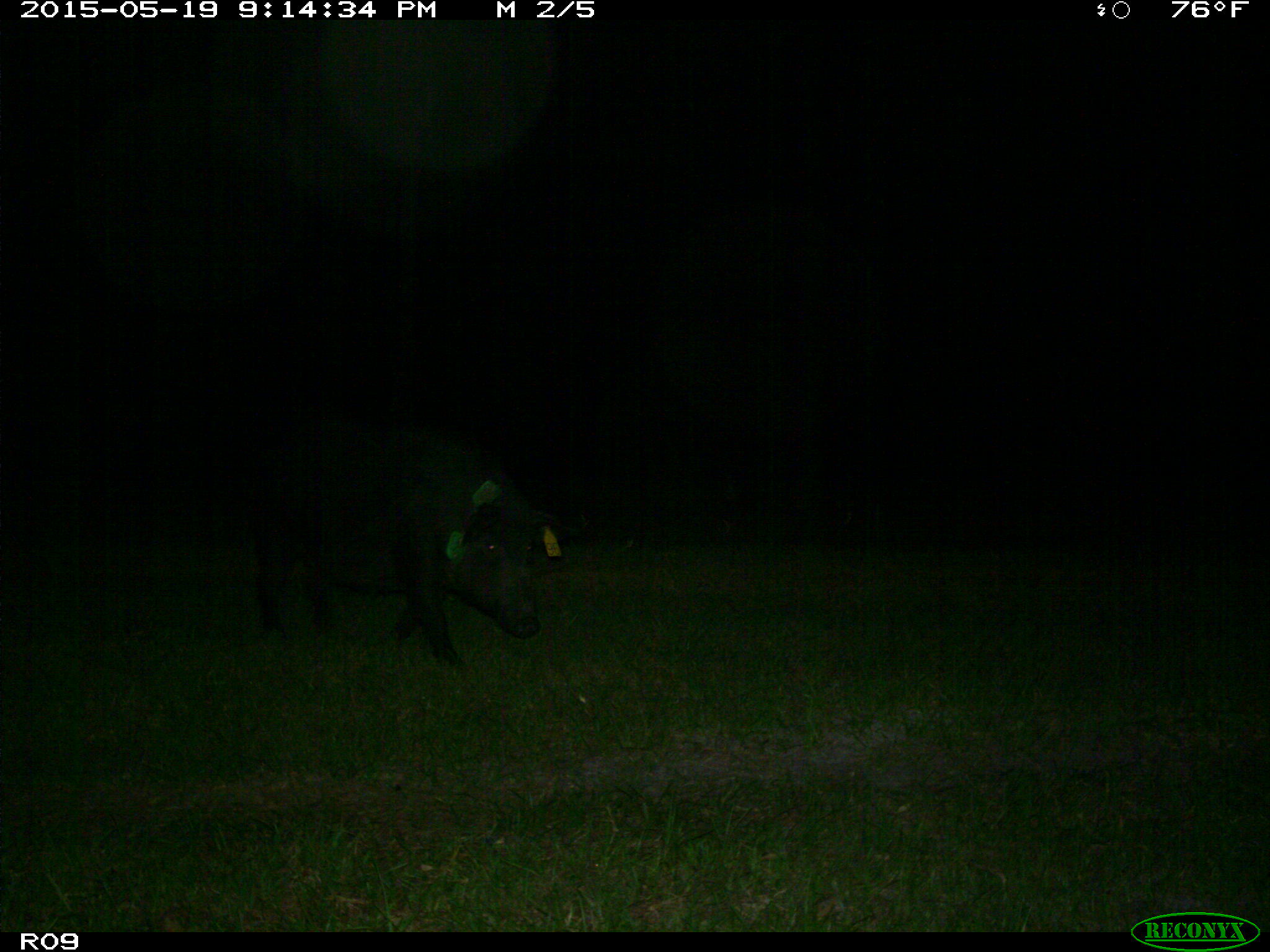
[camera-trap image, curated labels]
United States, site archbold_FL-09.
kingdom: Animalia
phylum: Chordata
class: Mammalia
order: Artiodactyla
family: Suidae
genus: Sus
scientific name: Sus scrofa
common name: wild boar